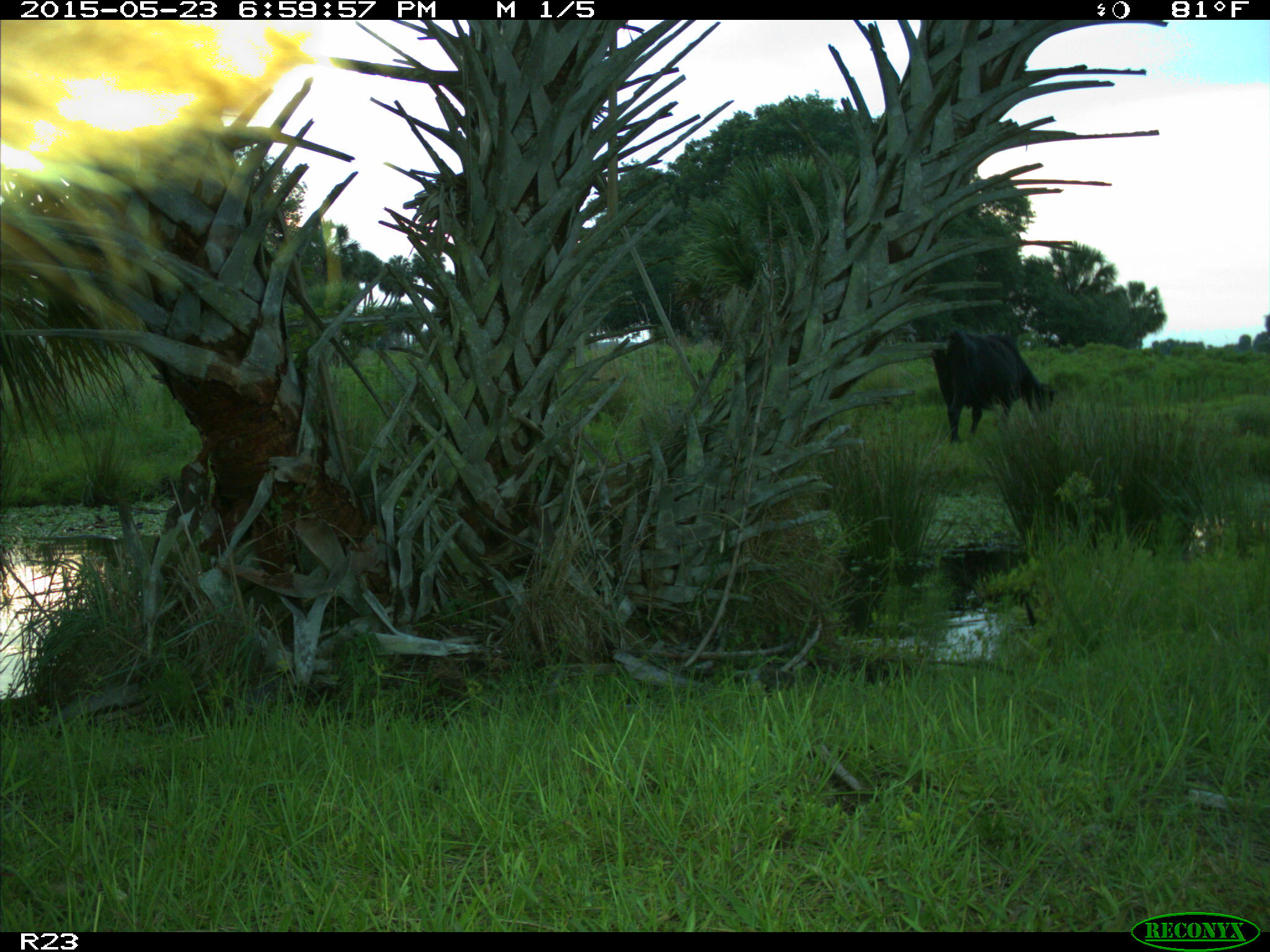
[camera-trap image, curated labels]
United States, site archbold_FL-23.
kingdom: Animalia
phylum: Chordata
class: Mammalia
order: Artiodactyla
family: Bovidae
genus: Bos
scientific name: Bos taurus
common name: domestic cow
Bos taurus (domestic cow).